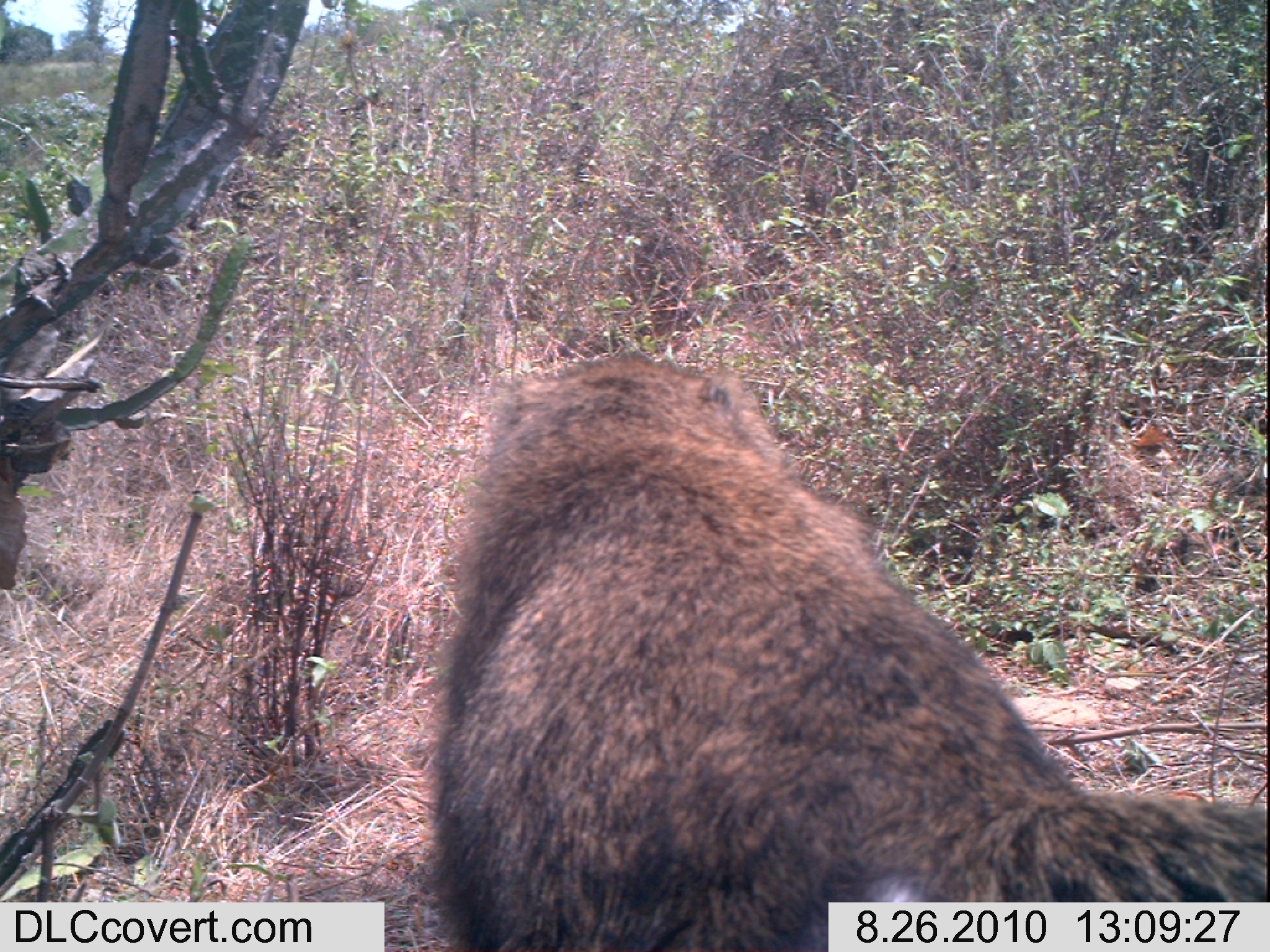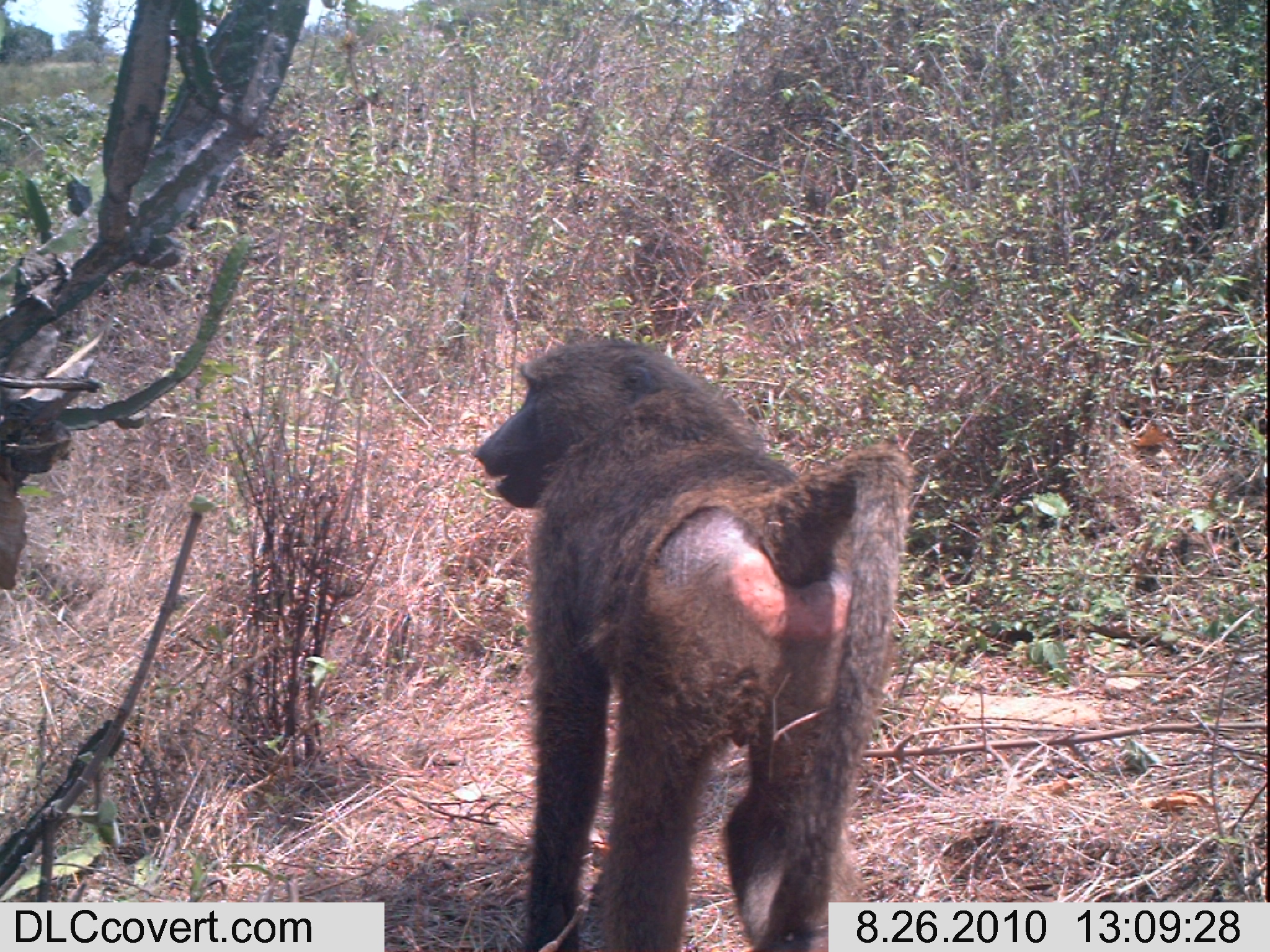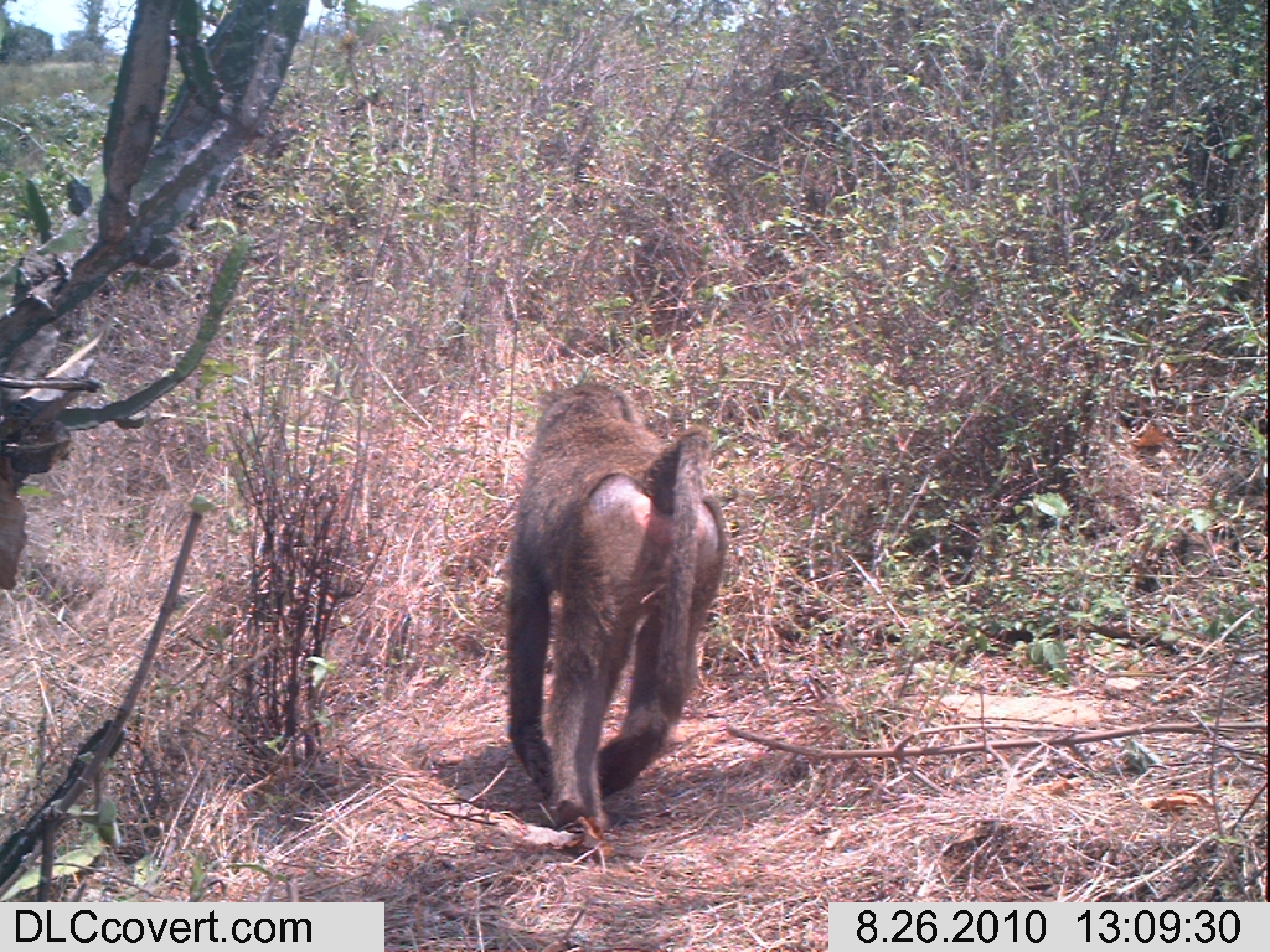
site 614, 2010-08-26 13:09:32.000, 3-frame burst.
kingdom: Animalia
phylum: Chordata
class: Mammalia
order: Primates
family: Cercopithecidae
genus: Papio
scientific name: Papio anubis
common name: olive baboon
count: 1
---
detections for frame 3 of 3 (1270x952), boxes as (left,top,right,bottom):
papio anubis: (502,374,728,836)